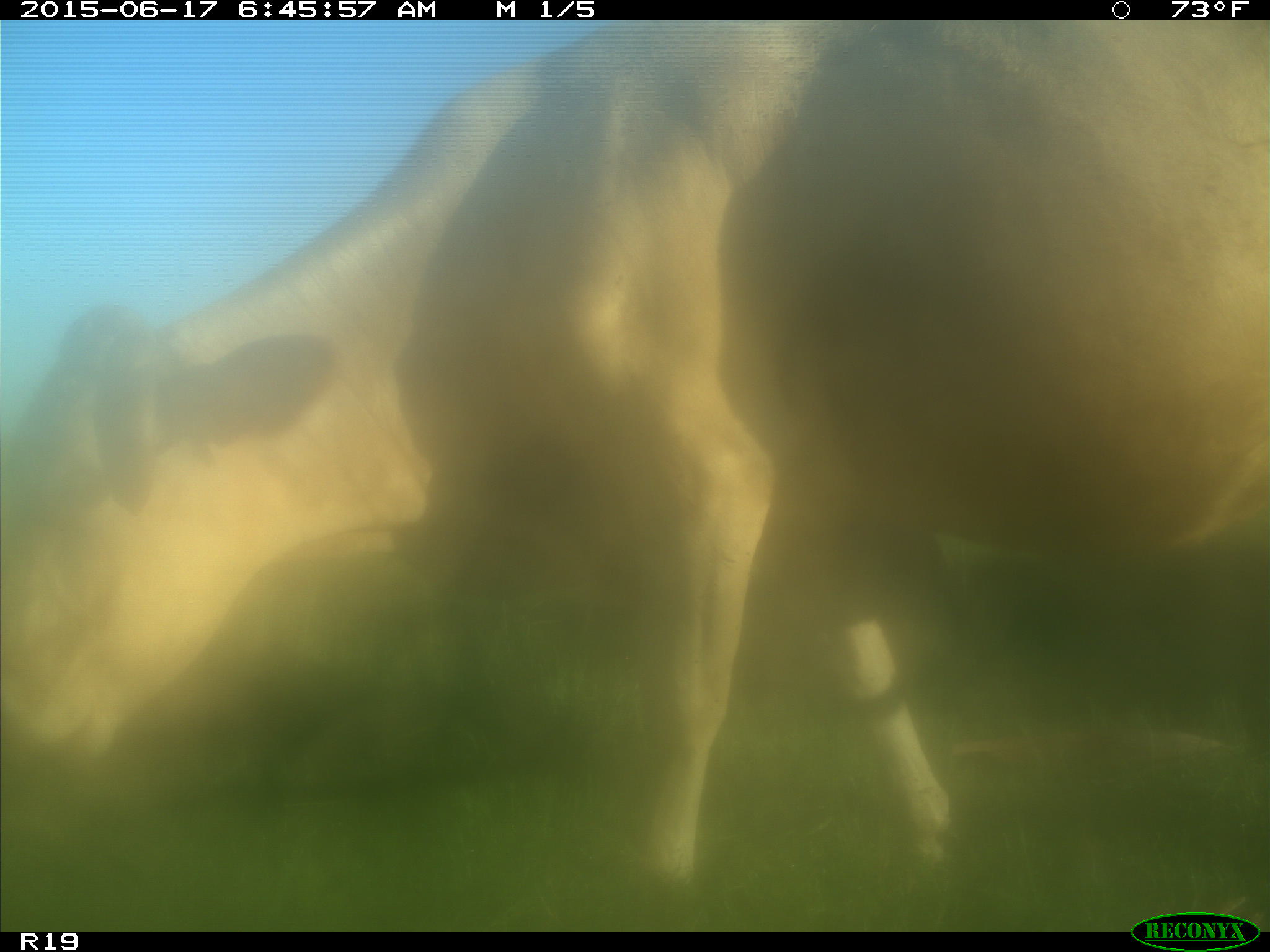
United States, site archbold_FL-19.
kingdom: Animalia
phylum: Chordata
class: Mammalia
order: Artiodactyla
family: Bovidae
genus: Bos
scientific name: Bos taurus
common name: domestic cow